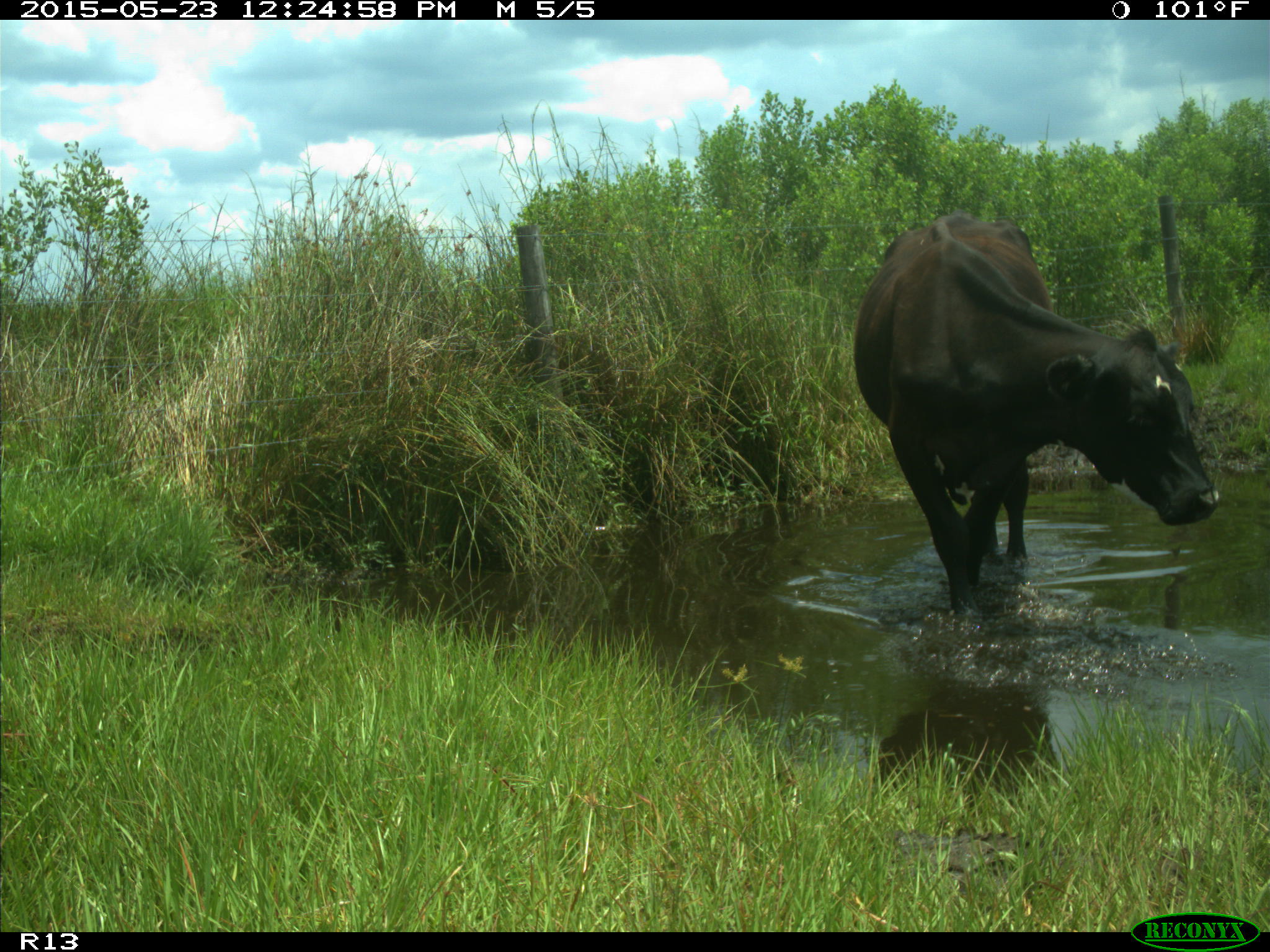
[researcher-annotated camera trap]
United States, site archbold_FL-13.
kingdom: Animalia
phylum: Chordata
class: Mammalia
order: Artiodactyla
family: Bovidae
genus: Bos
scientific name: Bos taurus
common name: domestic cow